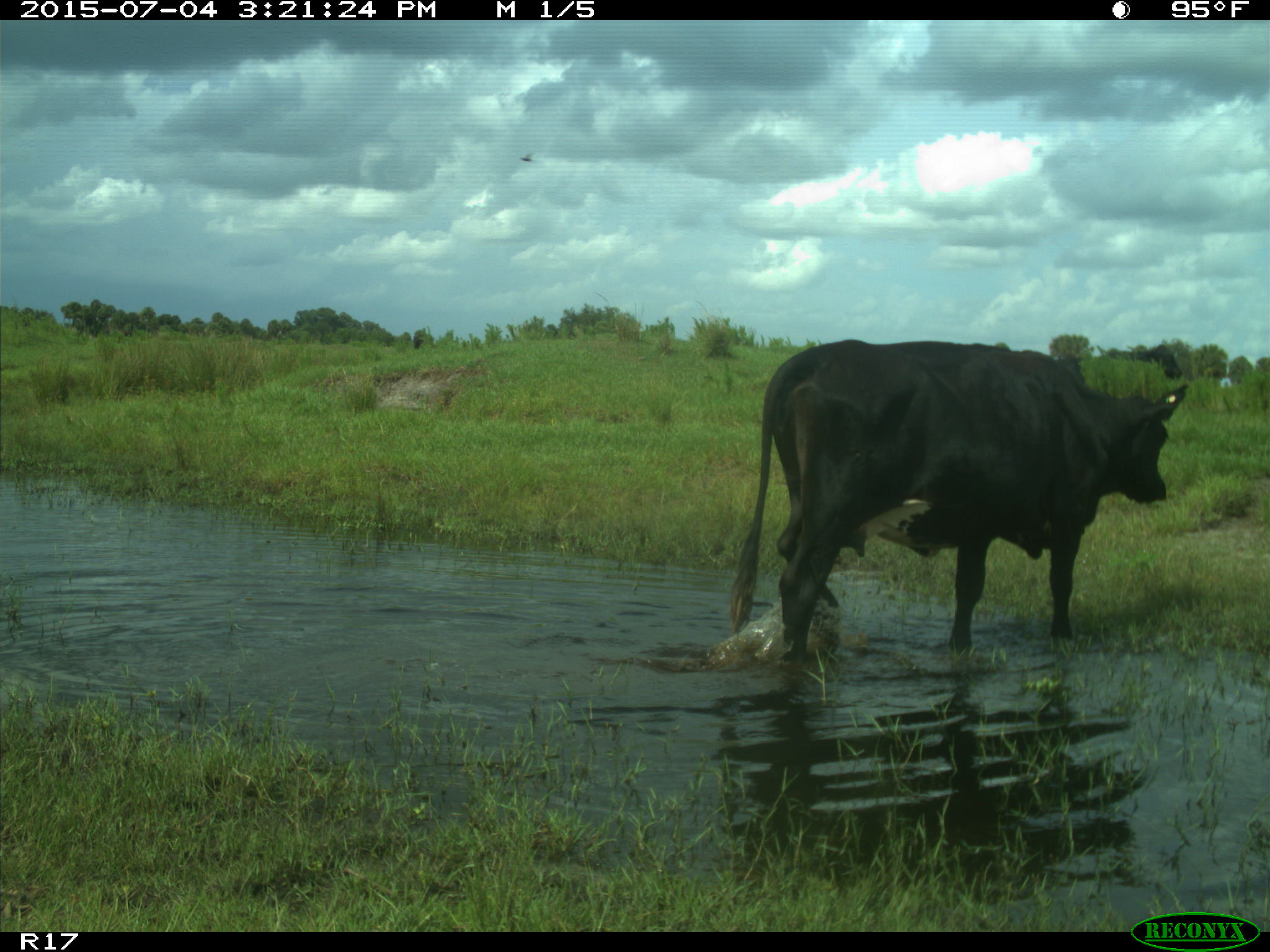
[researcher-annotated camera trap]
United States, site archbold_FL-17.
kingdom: Animalia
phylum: Chordata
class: Mammalia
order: Artiodactyla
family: Bovidae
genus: Bos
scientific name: Bos taurus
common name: domestic cow